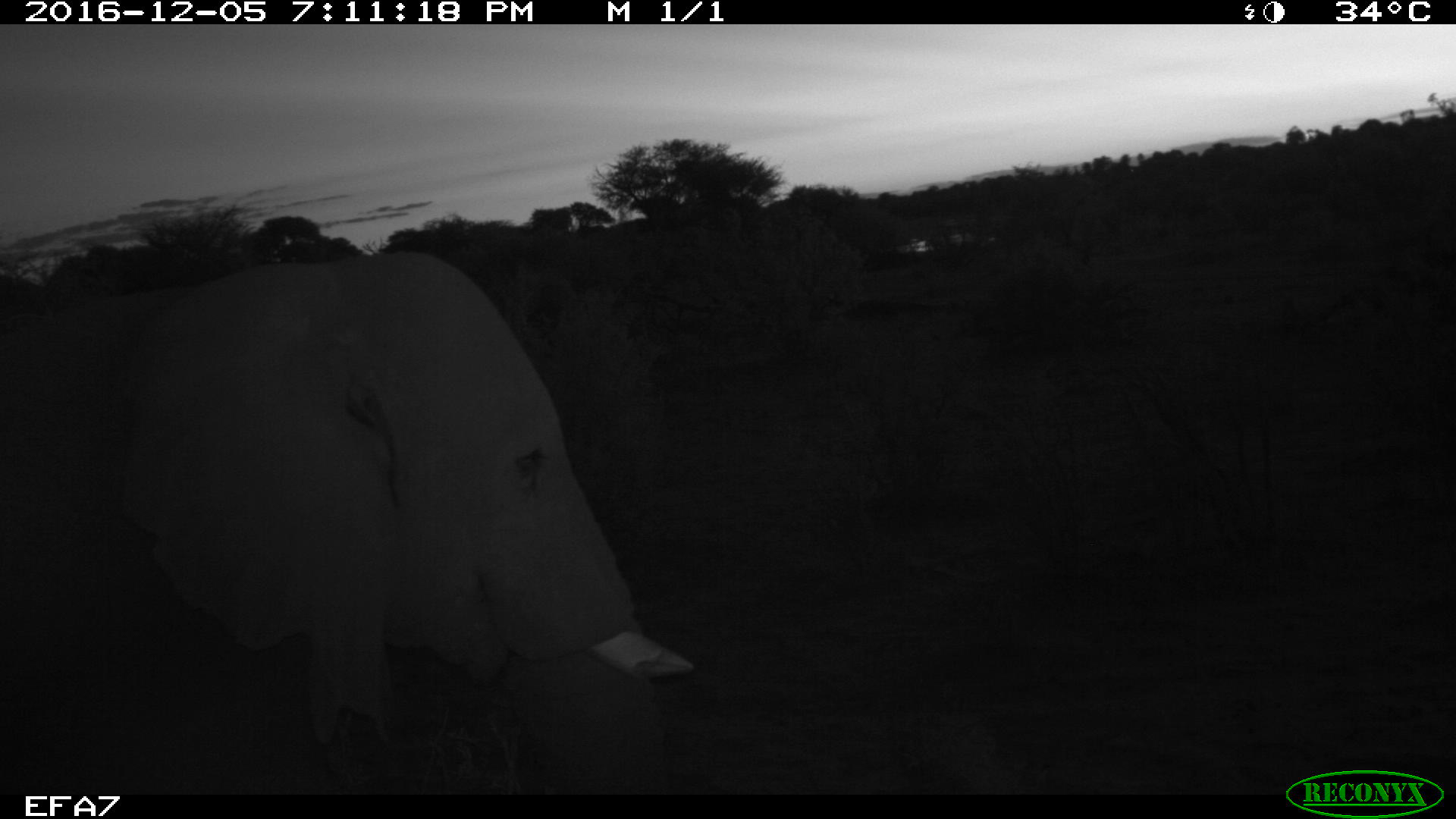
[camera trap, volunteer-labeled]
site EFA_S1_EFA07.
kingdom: Animalia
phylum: Chordata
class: Mammalia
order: Proboscidea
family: Elephantidae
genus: Loxodonta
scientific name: Loxodonta africana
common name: african bush elephant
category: elephant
Elephant (african bush elephant) (Loxodonta africana), count 1. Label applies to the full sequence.